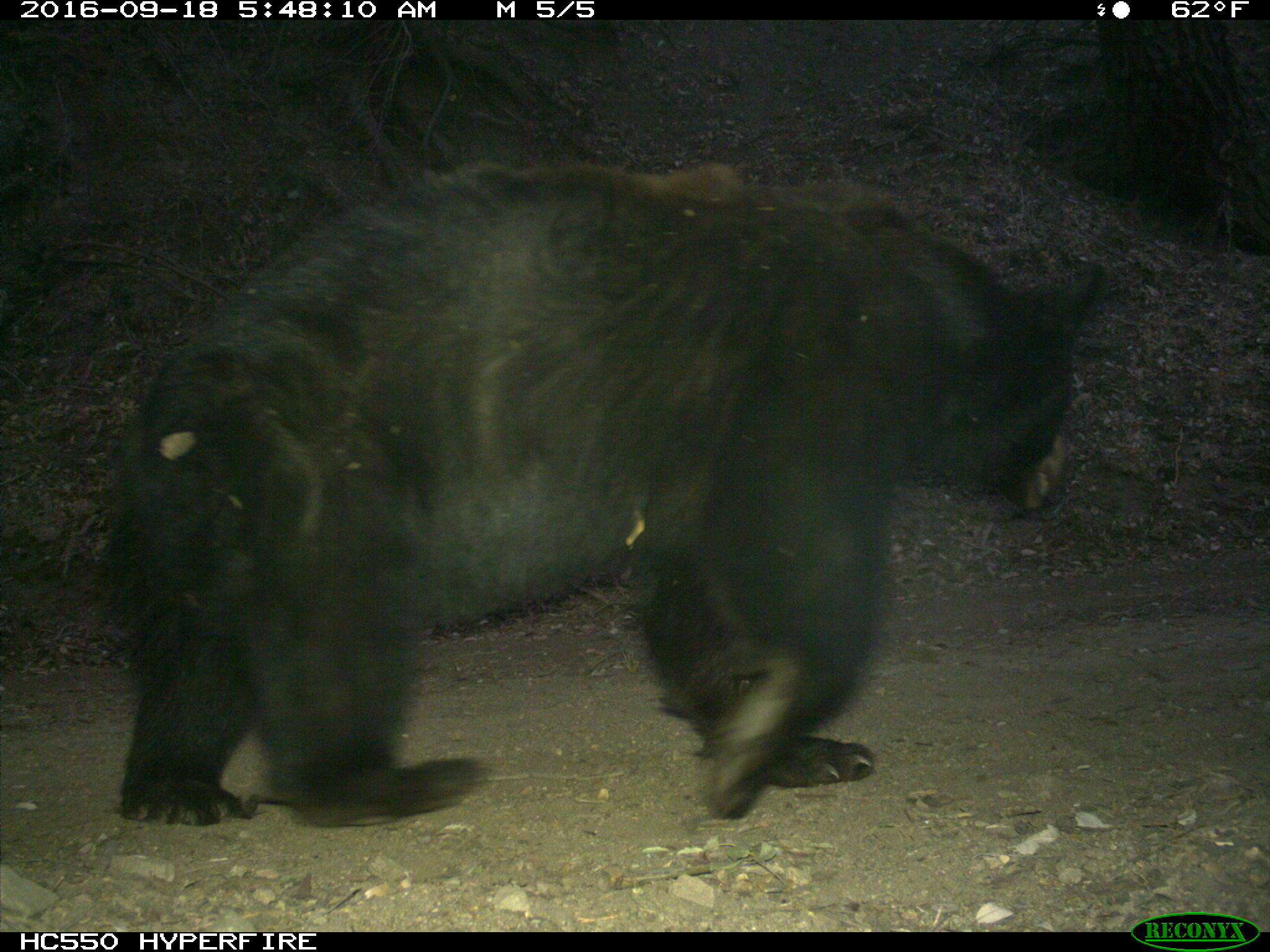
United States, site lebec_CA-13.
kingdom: Animalia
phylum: Chordata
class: Mammalia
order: Carnivora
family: Ursidae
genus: Ursus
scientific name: Ursus americanus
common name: american black bear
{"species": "Ursus americanus (american black bear)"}